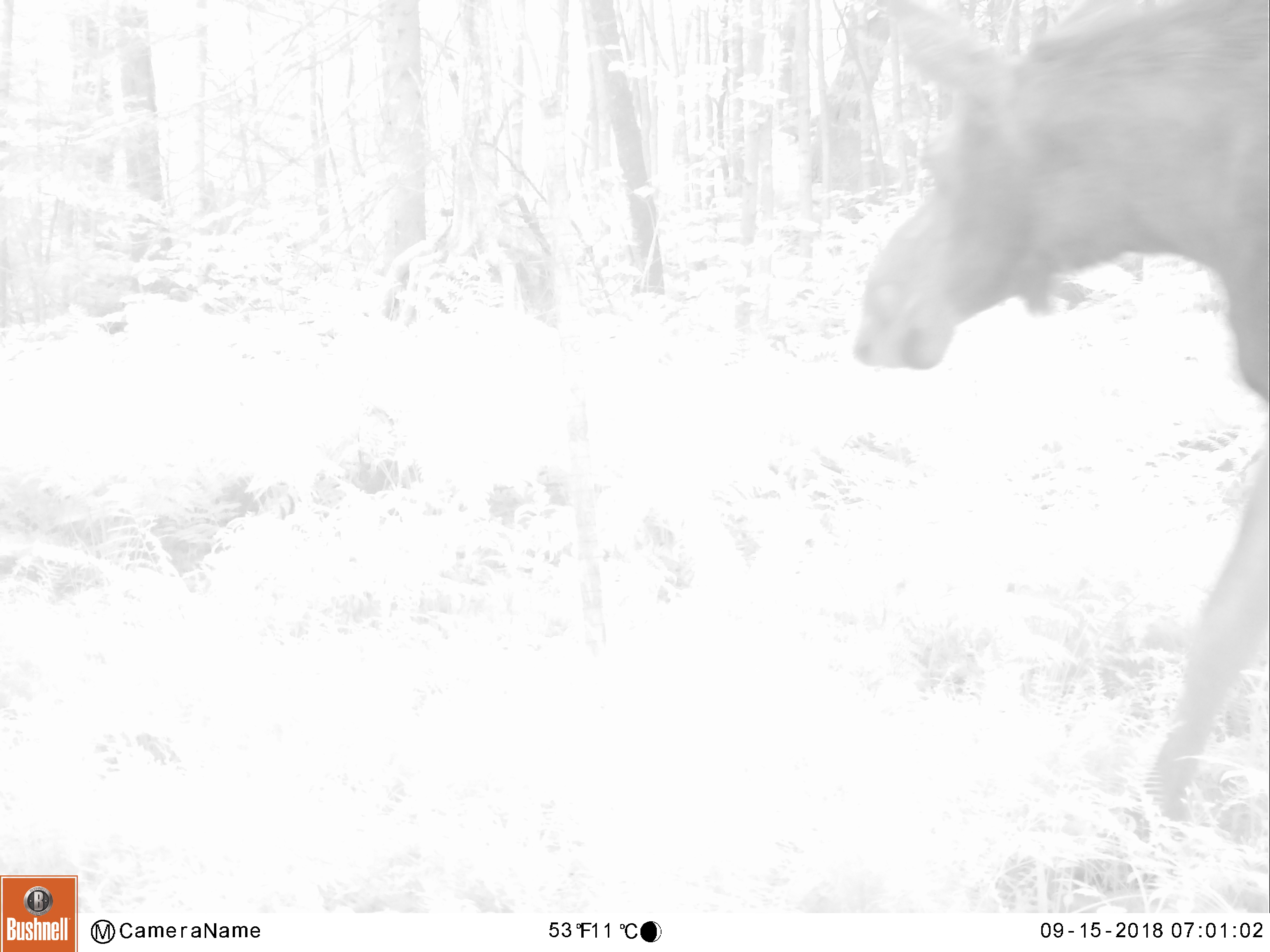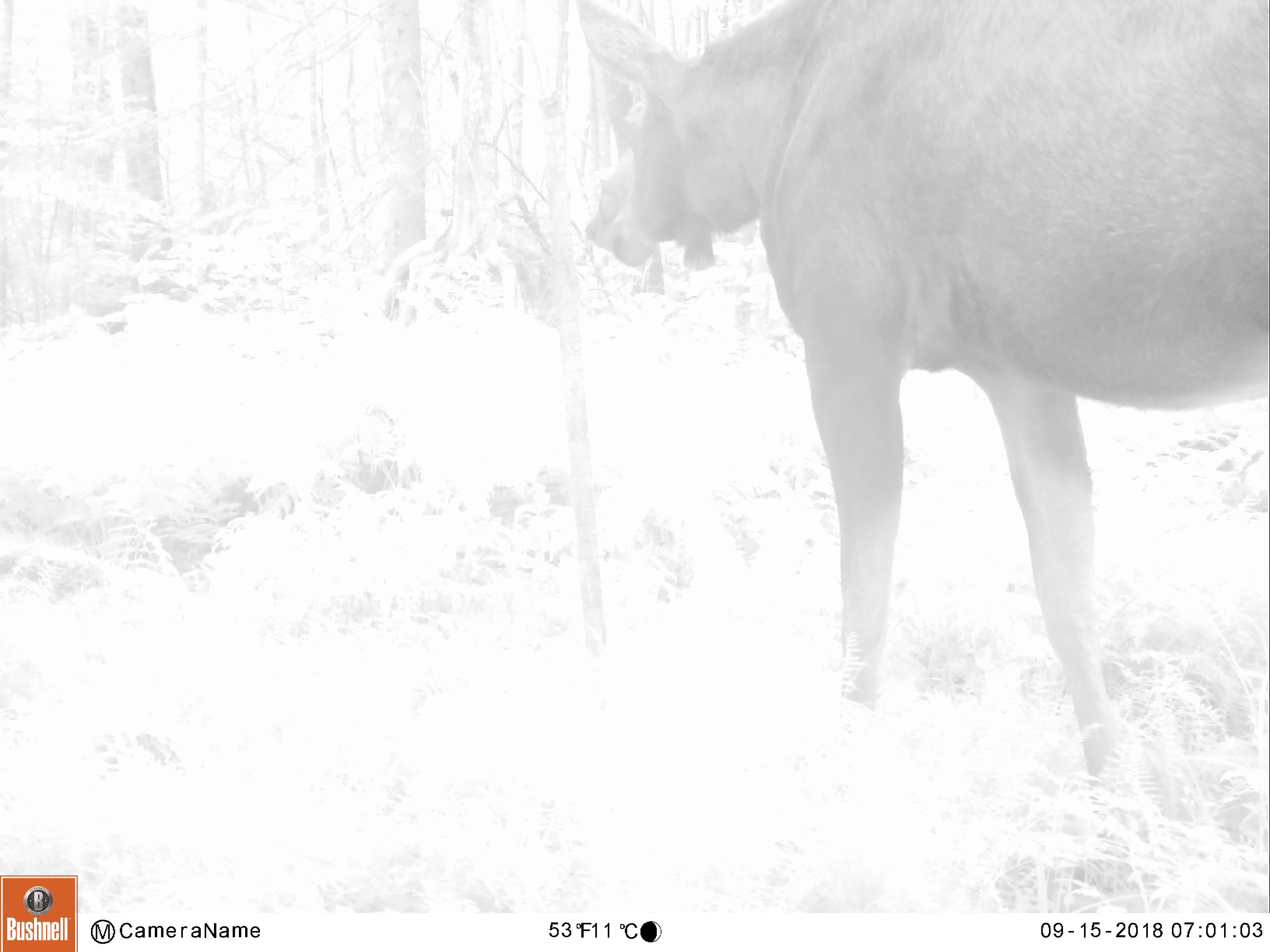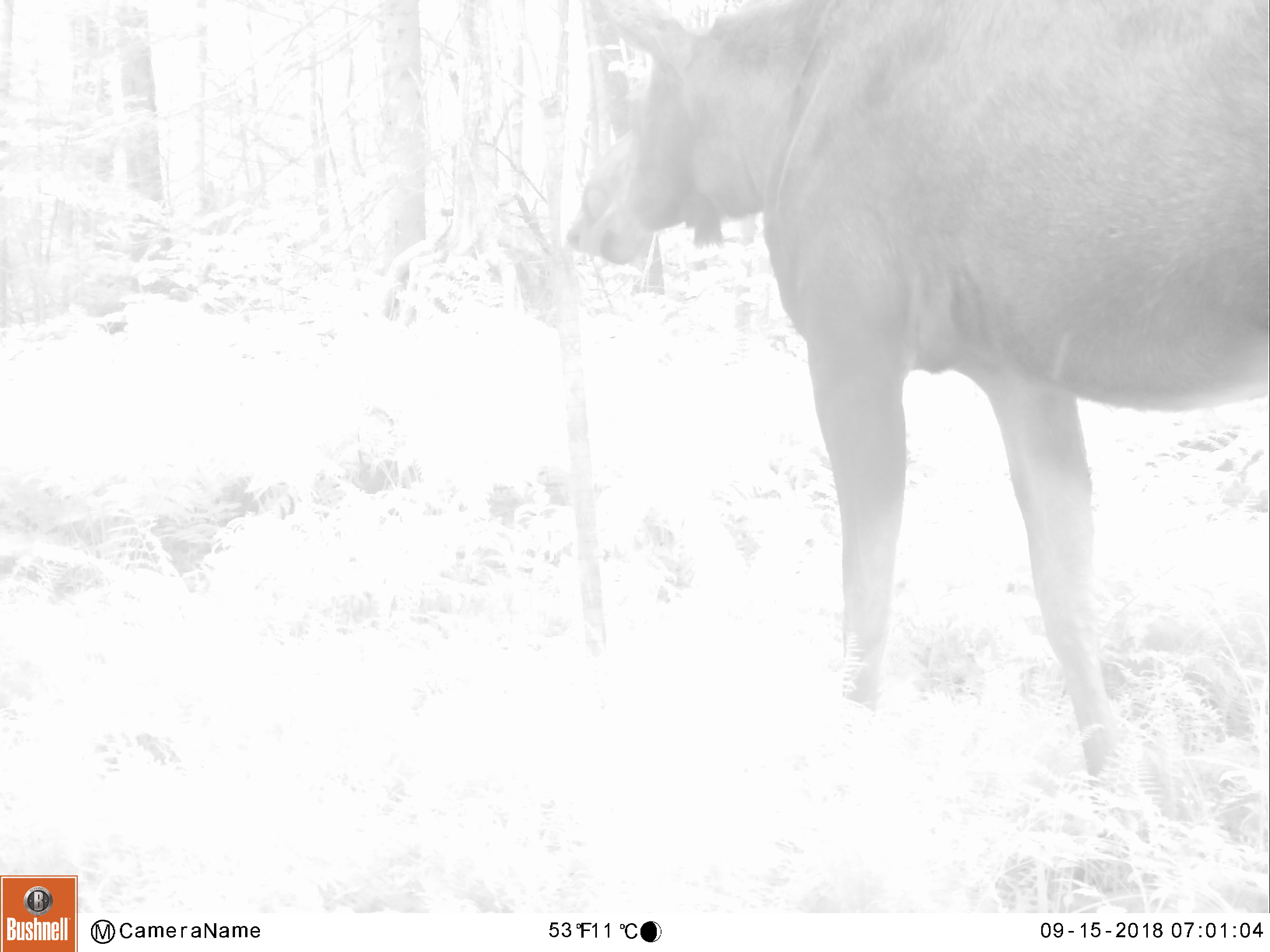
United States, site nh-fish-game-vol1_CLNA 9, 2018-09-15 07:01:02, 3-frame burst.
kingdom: Animalia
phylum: Chordata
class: Mammalia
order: Artiodactyla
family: Cervidae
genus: Alces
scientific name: Alces alces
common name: moose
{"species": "moose (Alces alces)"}